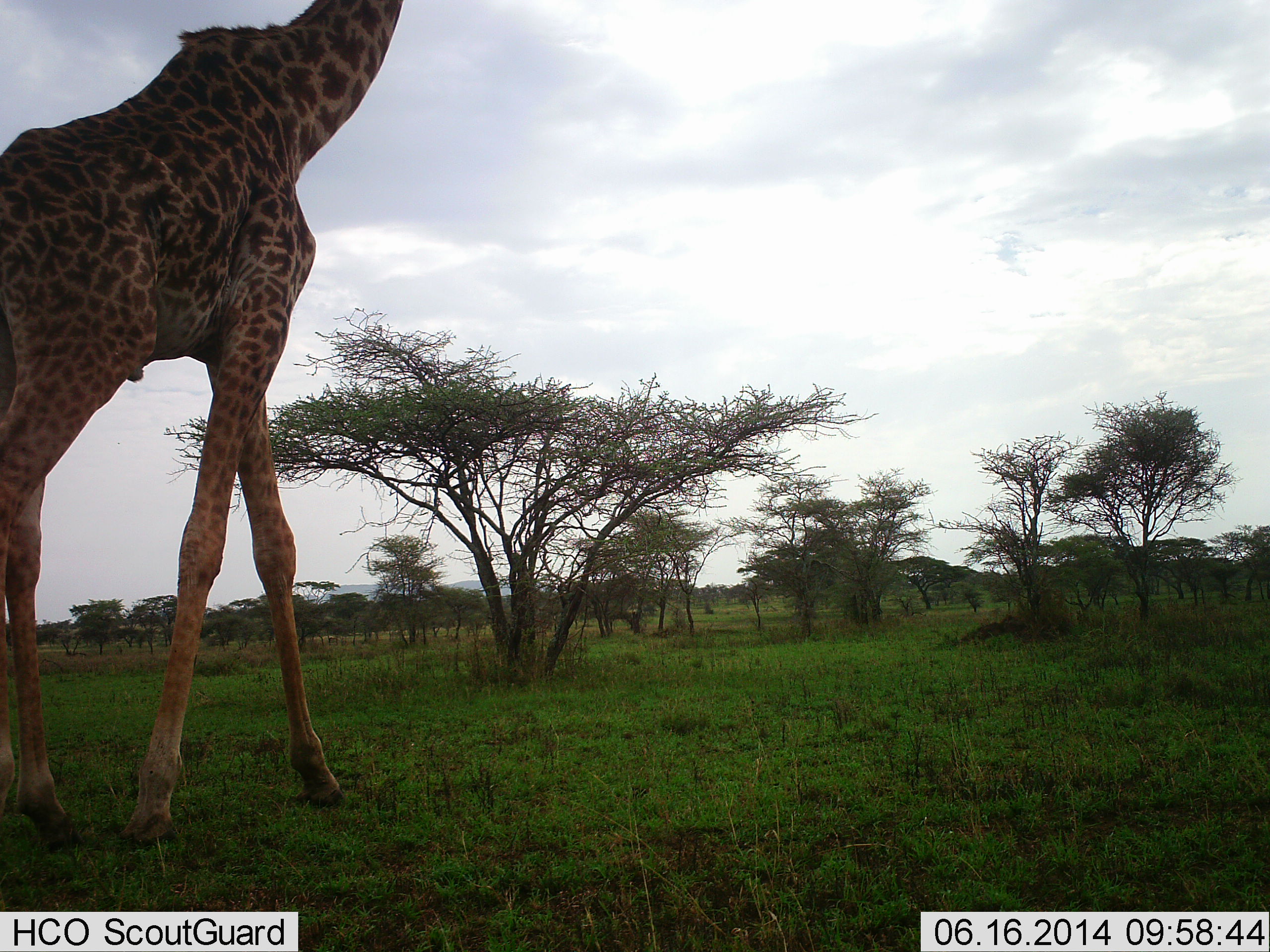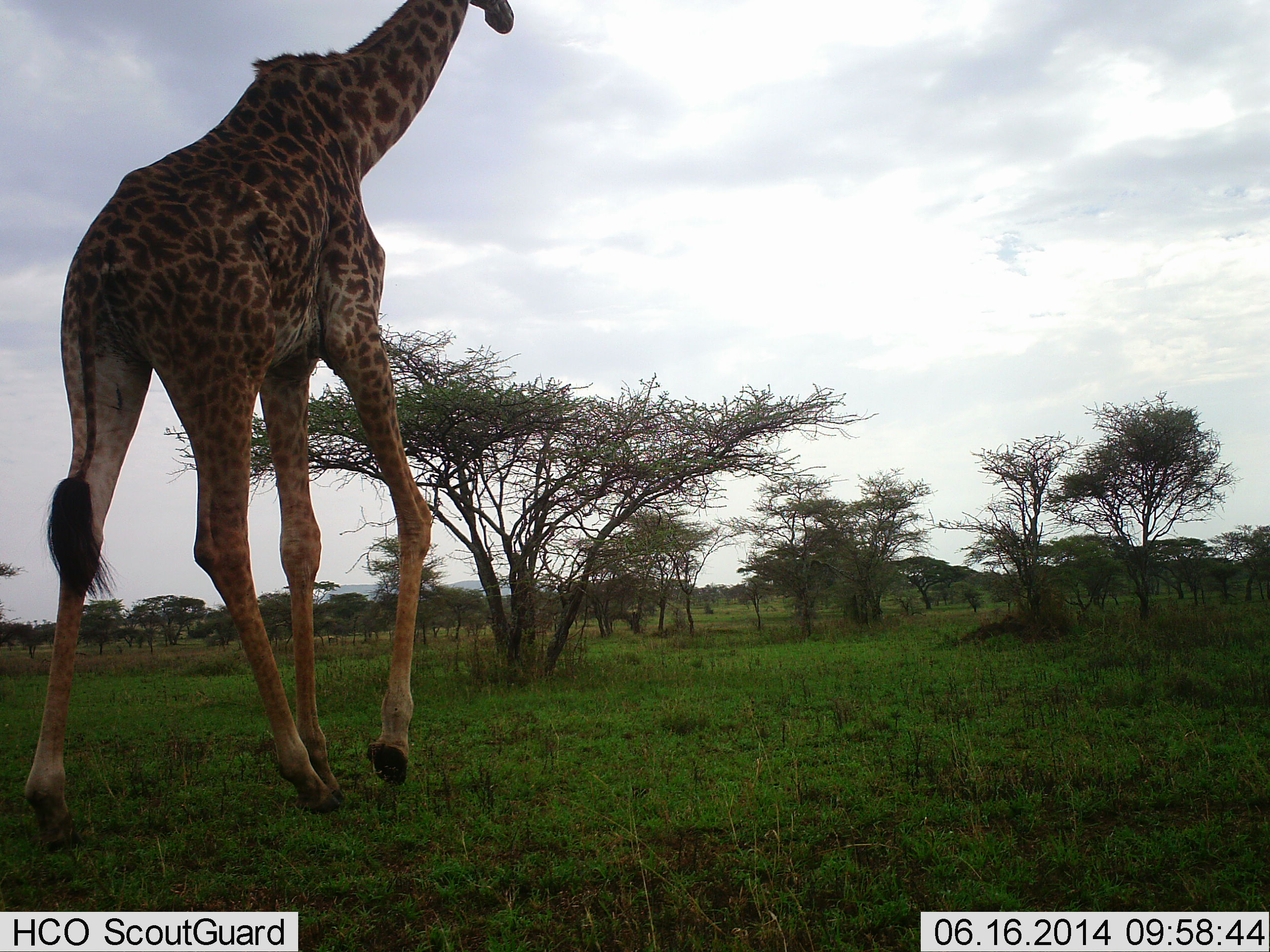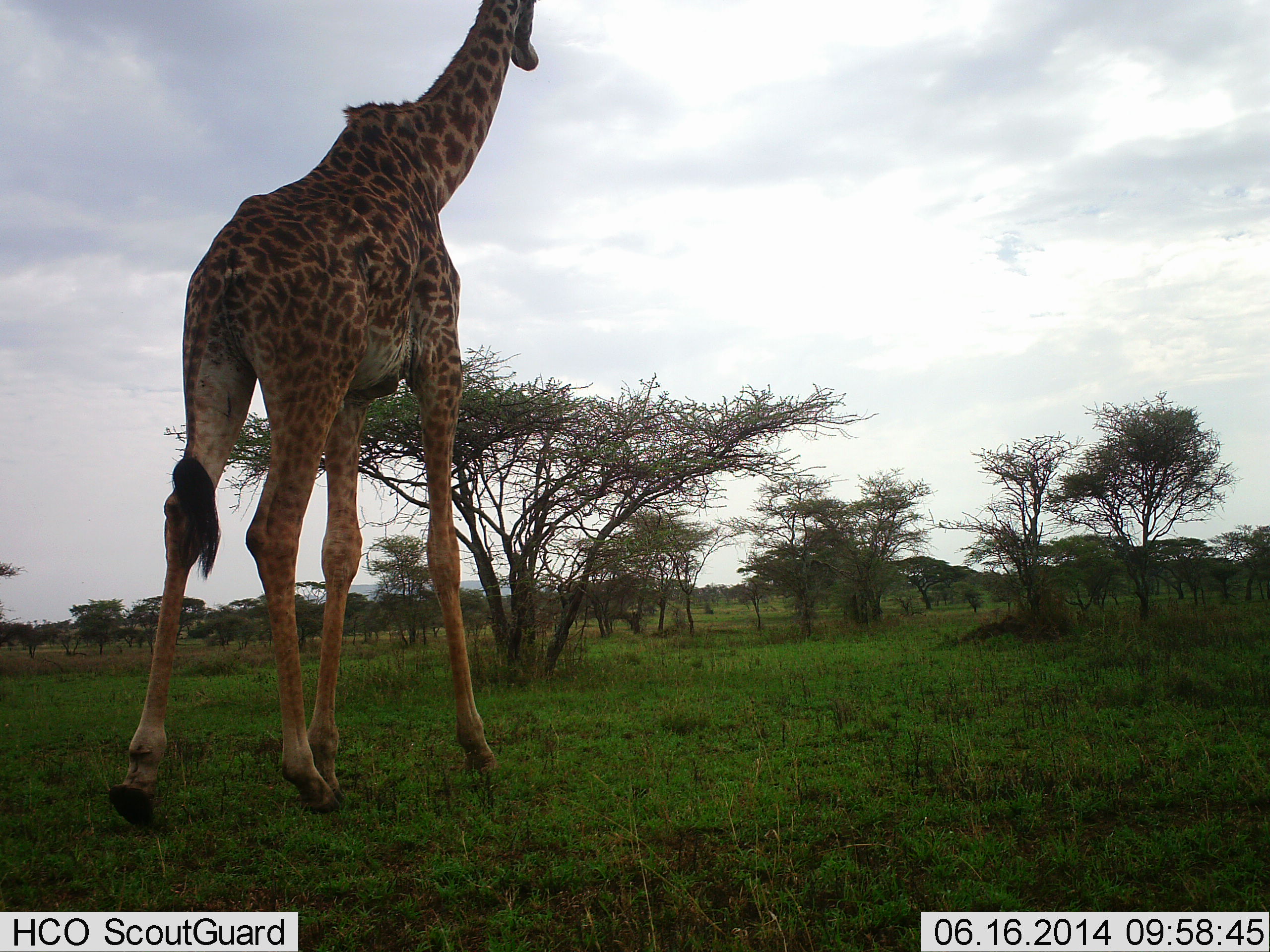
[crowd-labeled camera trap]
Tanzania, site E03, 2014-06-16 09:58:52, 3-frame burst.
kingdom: Animalia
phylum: Chordata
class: Mammalia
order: Artiodactyla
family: Giraffidae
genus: Giraffa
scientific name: Giraffa camelopardalis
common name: giraffe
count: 1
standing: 0%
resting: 0%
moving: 100%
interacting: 0%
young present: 0%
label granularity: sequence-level